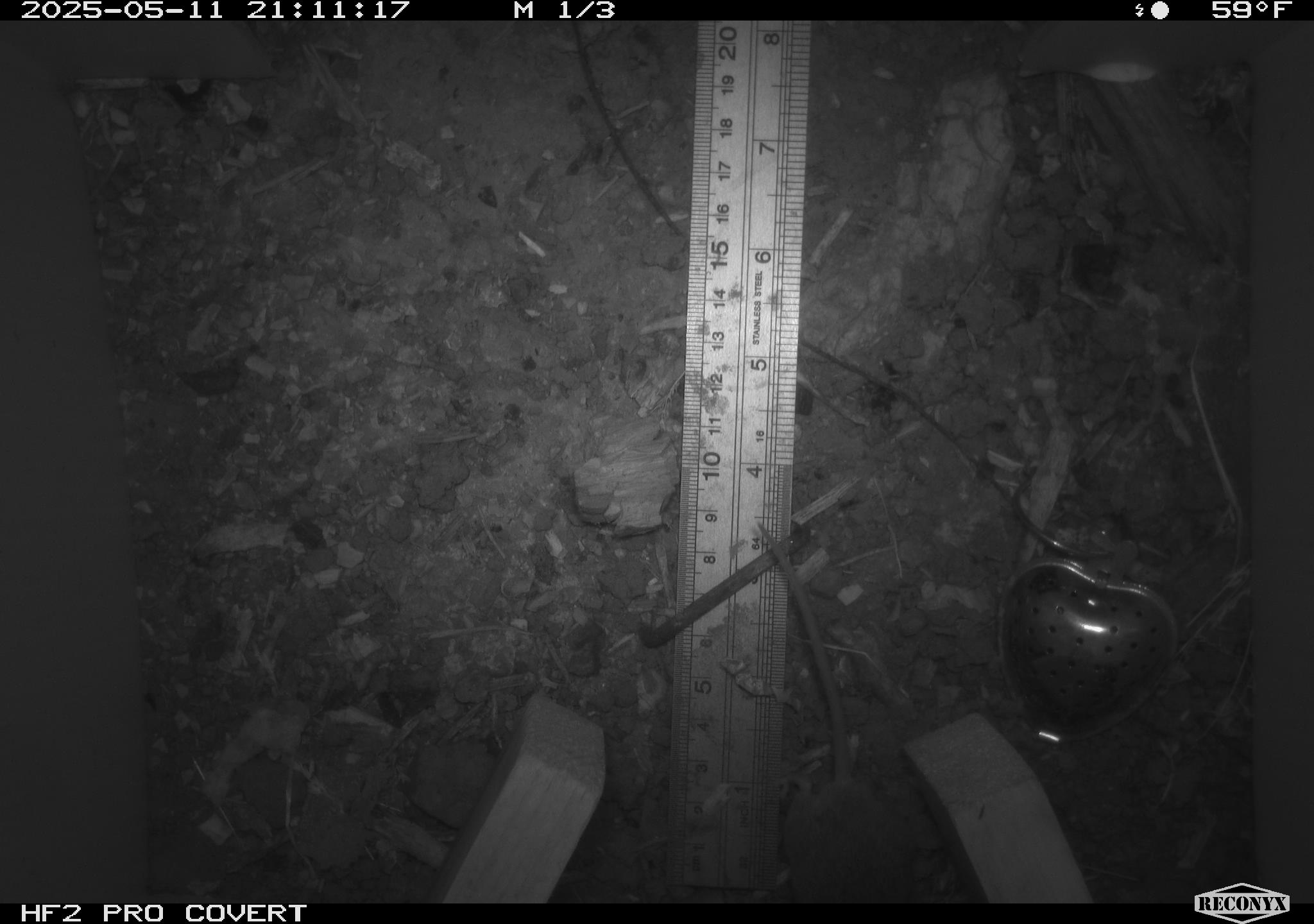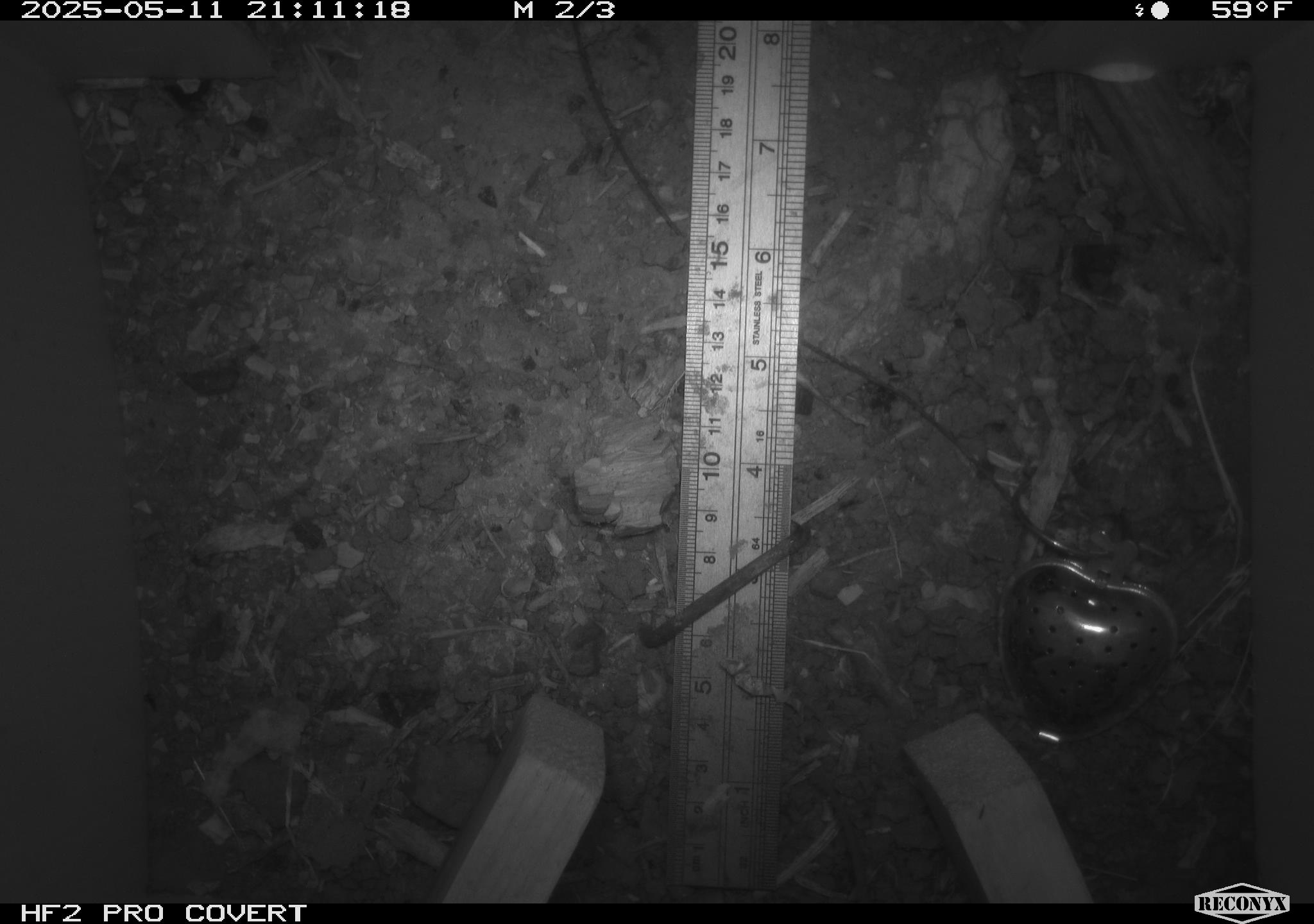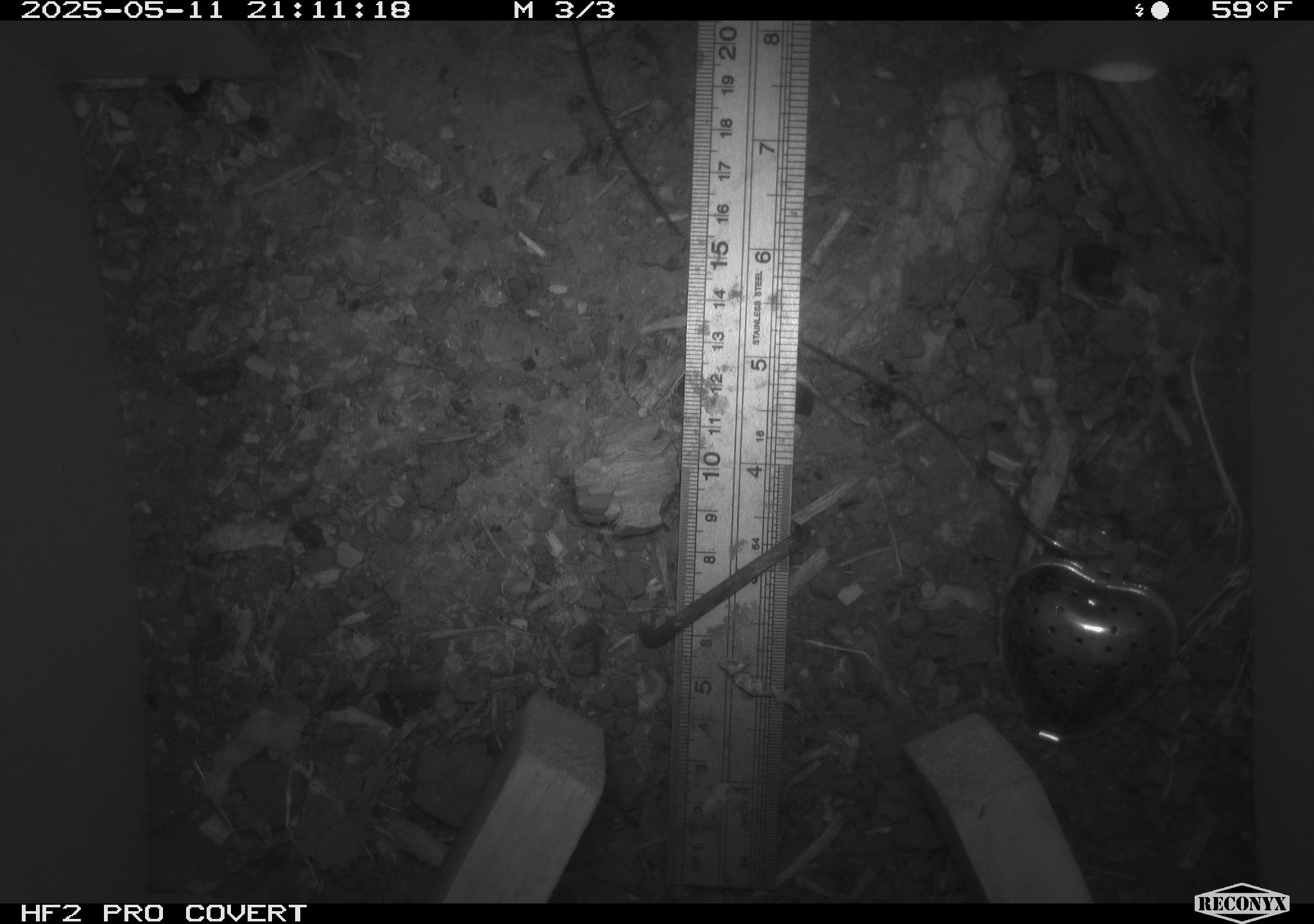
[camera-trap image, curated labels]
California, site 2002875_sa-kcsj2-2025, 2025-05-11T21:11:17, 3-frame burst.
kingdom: Animalia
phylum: Chordata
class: Mammalia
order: Rodentia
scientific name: Rodentia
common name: rodent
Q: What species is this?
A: Rodent (Rodentia).